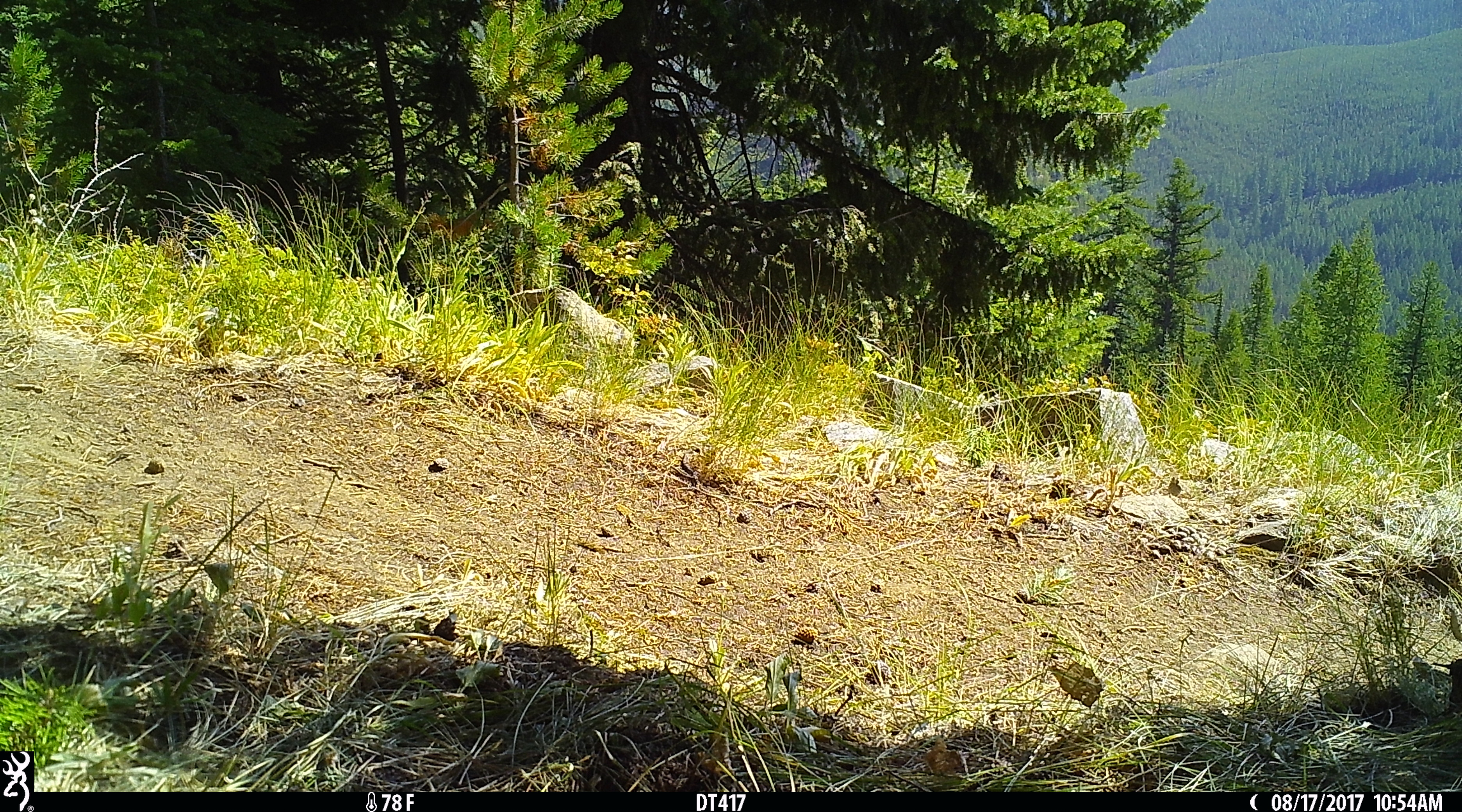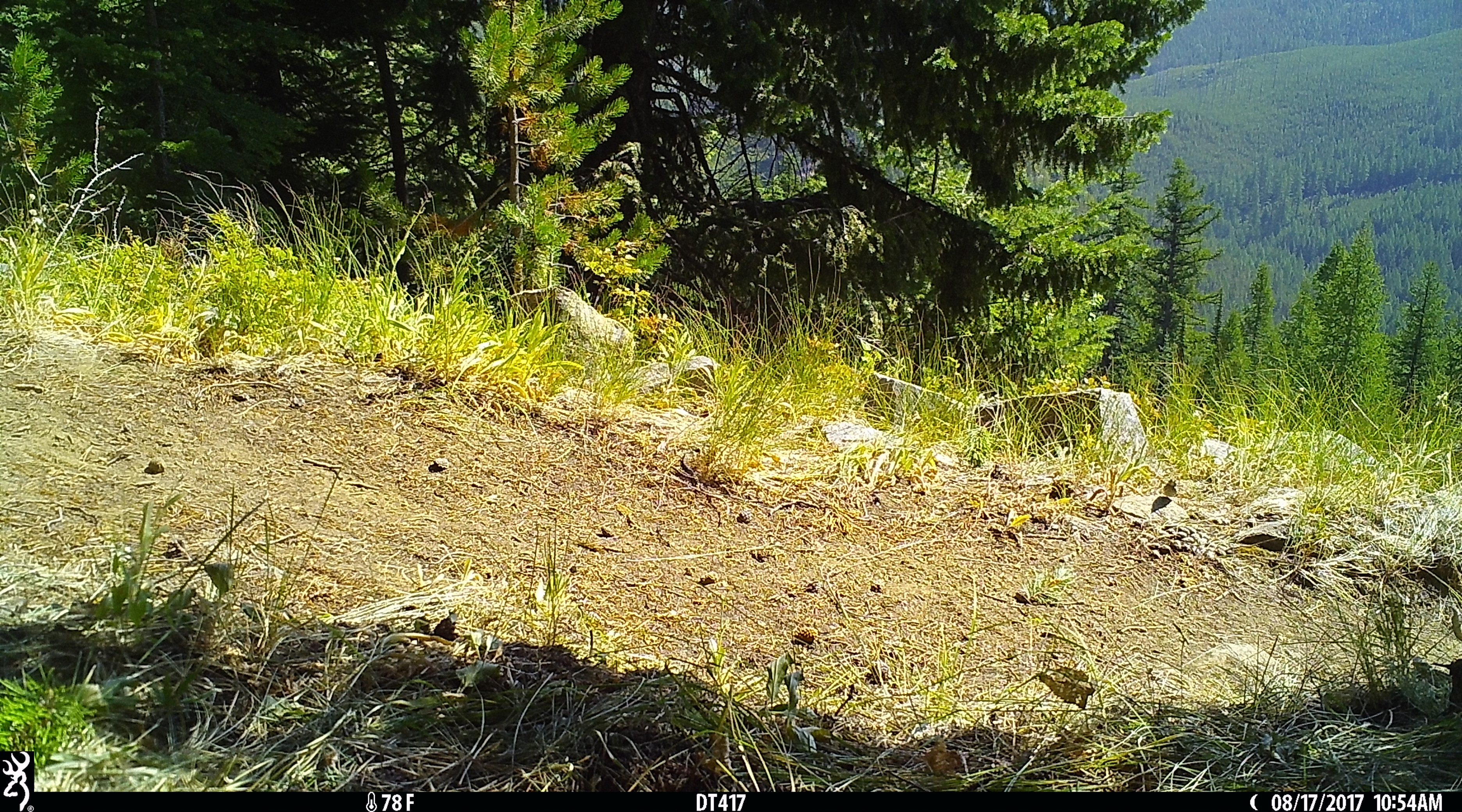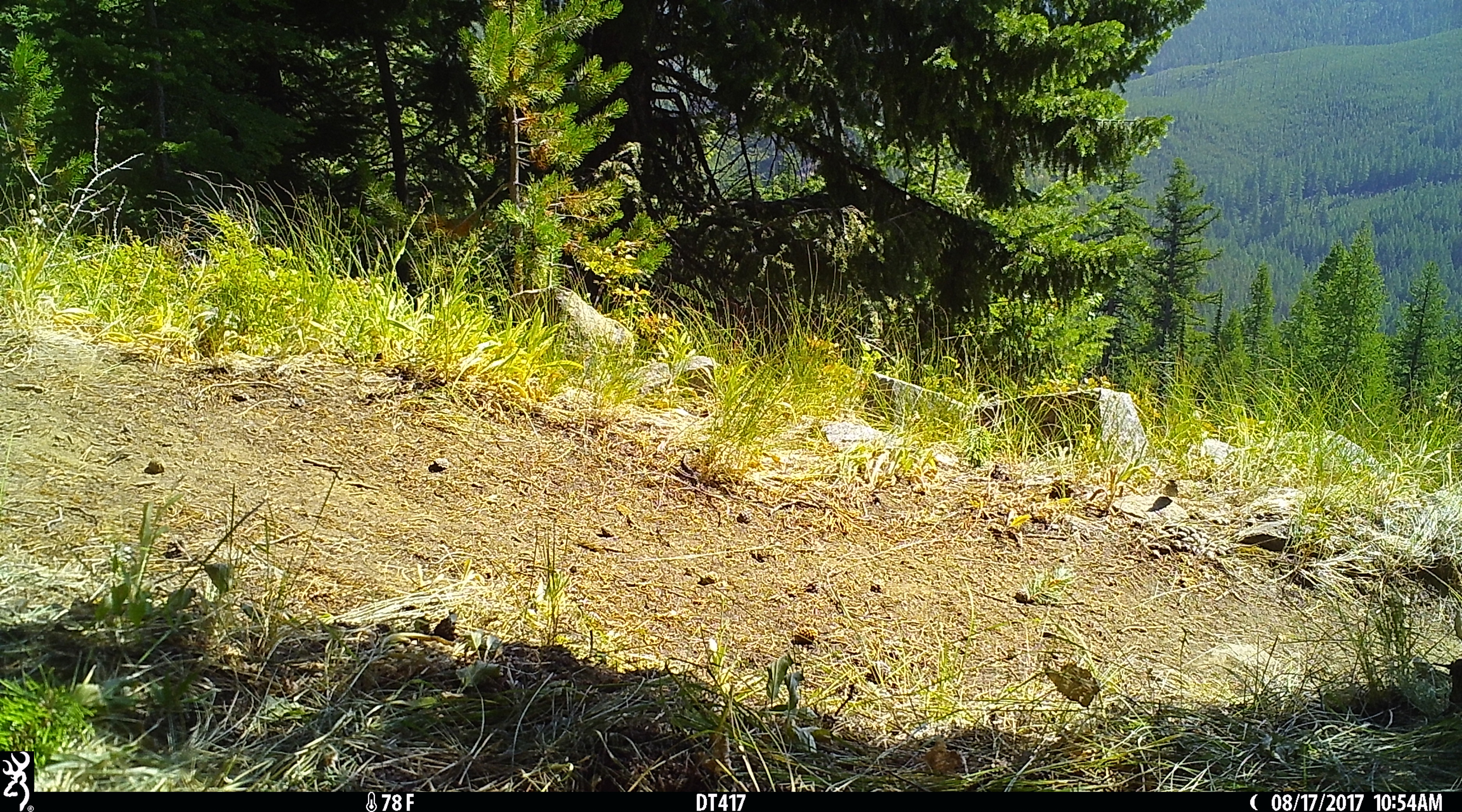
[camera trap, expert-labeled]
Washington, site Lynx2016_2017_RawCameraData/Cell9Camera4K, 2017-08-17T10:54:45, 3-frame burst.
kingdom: Animalia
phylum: Chordata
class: Aves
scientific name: Aves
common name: birds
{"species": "Aves (birds)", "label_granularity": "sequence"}